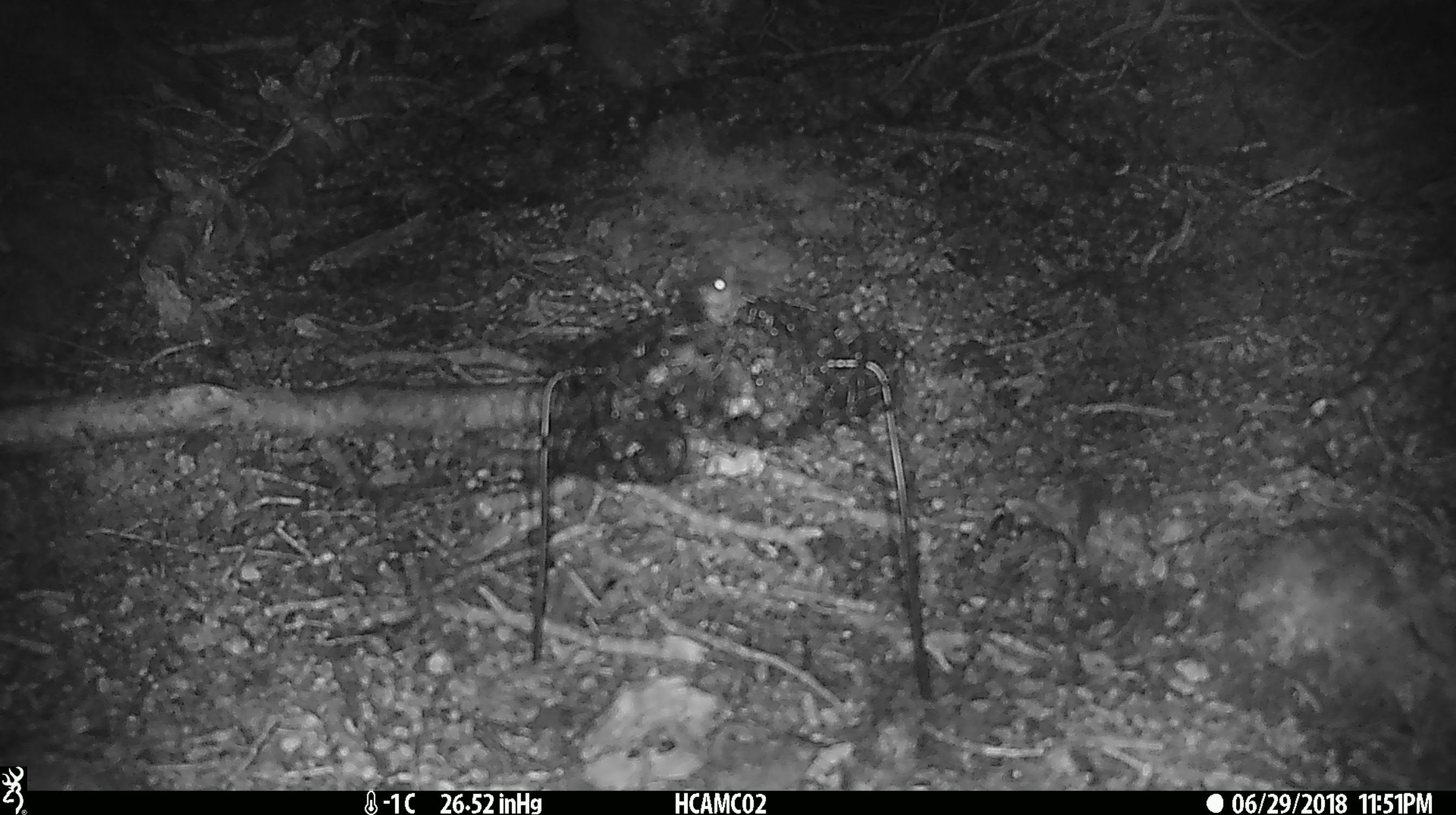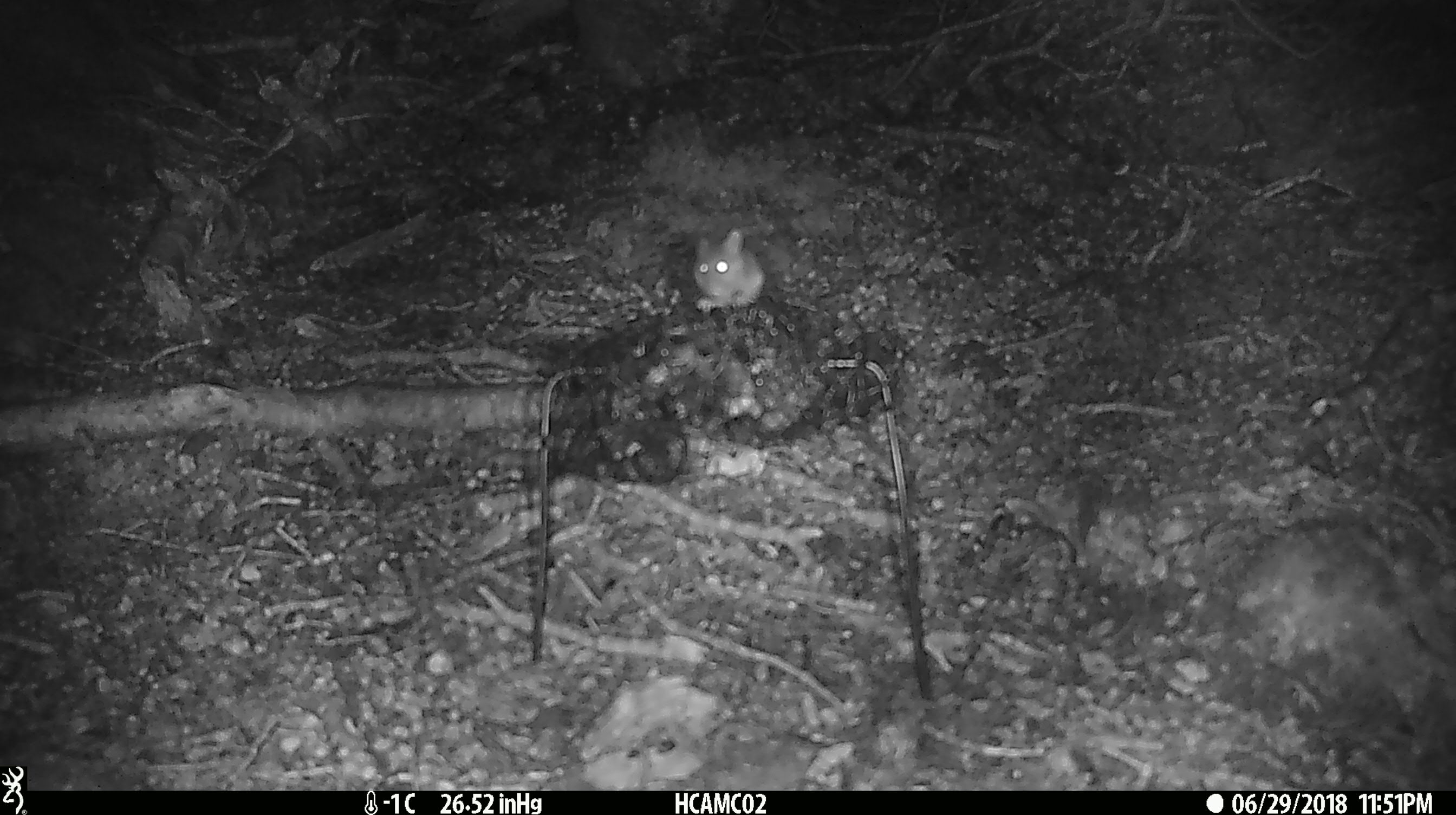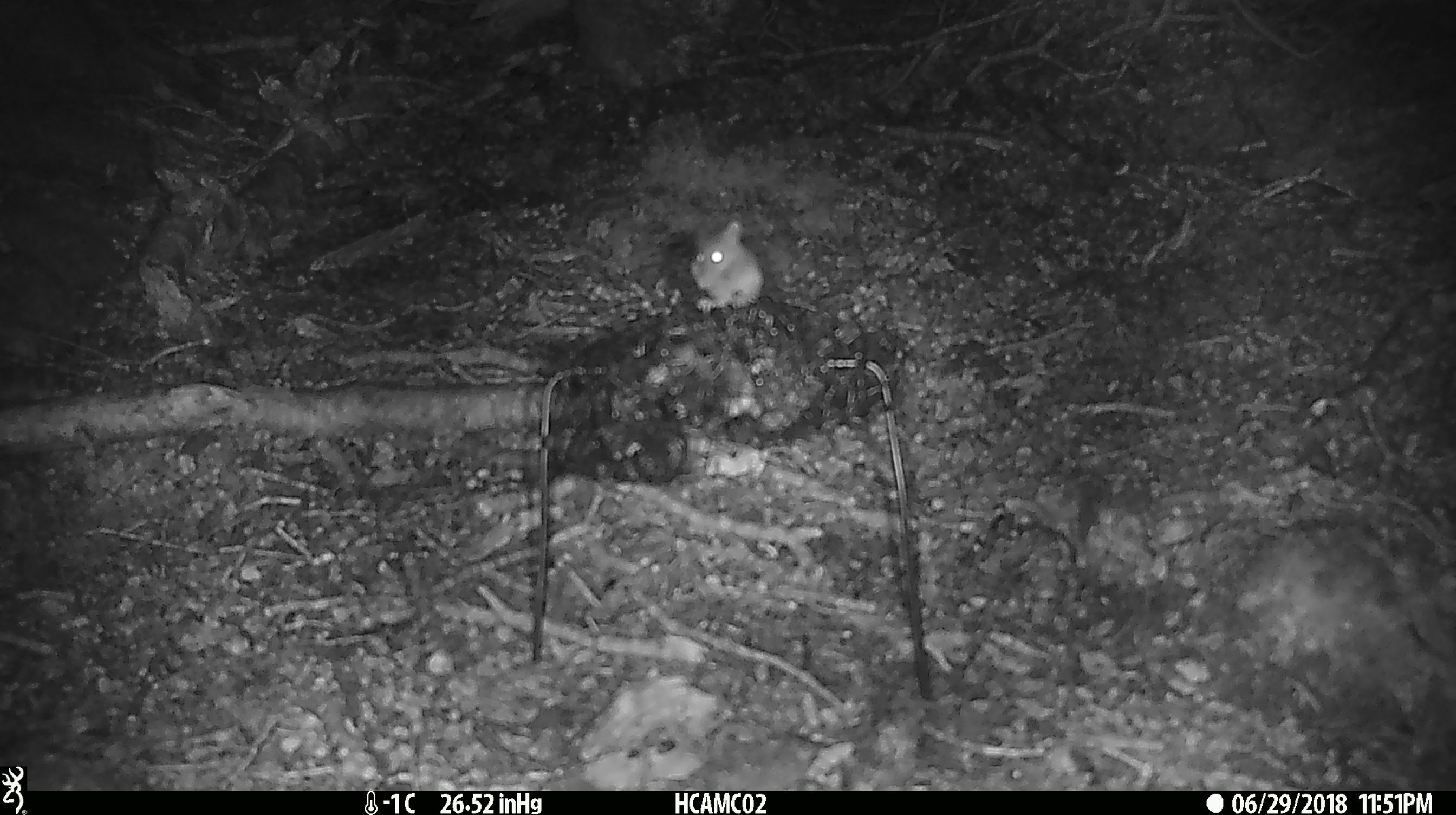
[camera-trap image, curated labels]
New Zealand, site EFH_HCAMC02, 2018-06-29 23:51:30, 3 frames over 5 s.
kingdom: Animalia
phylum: Chordata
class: Mammalia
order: Rodentia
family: Muridae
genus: Mus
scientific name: Mus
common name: mouse